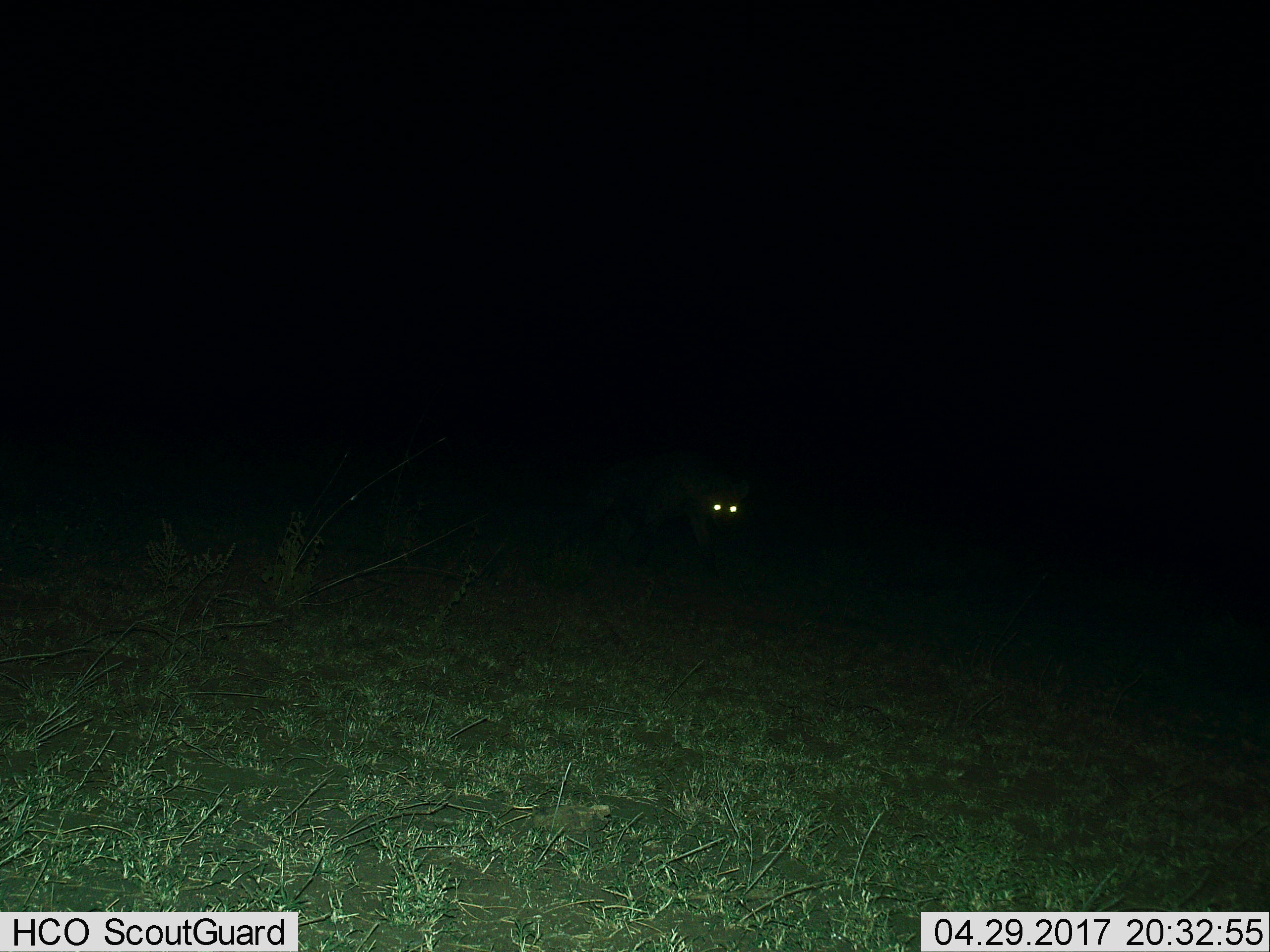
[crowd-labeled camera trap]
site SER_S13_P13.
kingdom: Animalia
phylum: Chordata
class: Mammalia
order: Carnivora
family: Hyaenidae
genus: Crocuta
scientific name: Crocuta crocuta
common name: spotted hyena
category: hyenaspotted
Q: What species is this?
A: Hyenaspotted (spotted hyena) (Crocuta crocuta).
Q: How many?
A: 1.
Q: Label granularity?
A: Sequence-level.